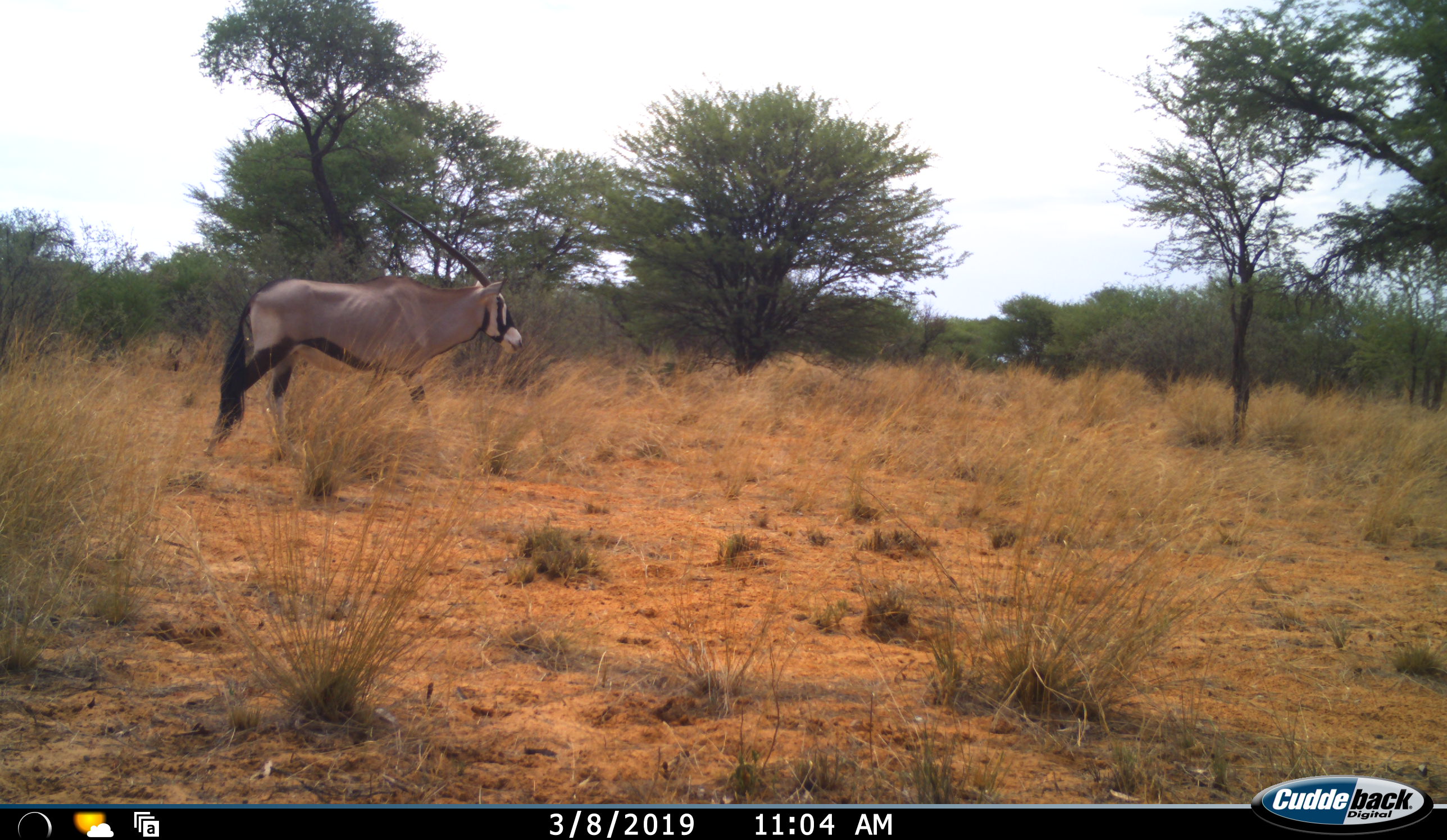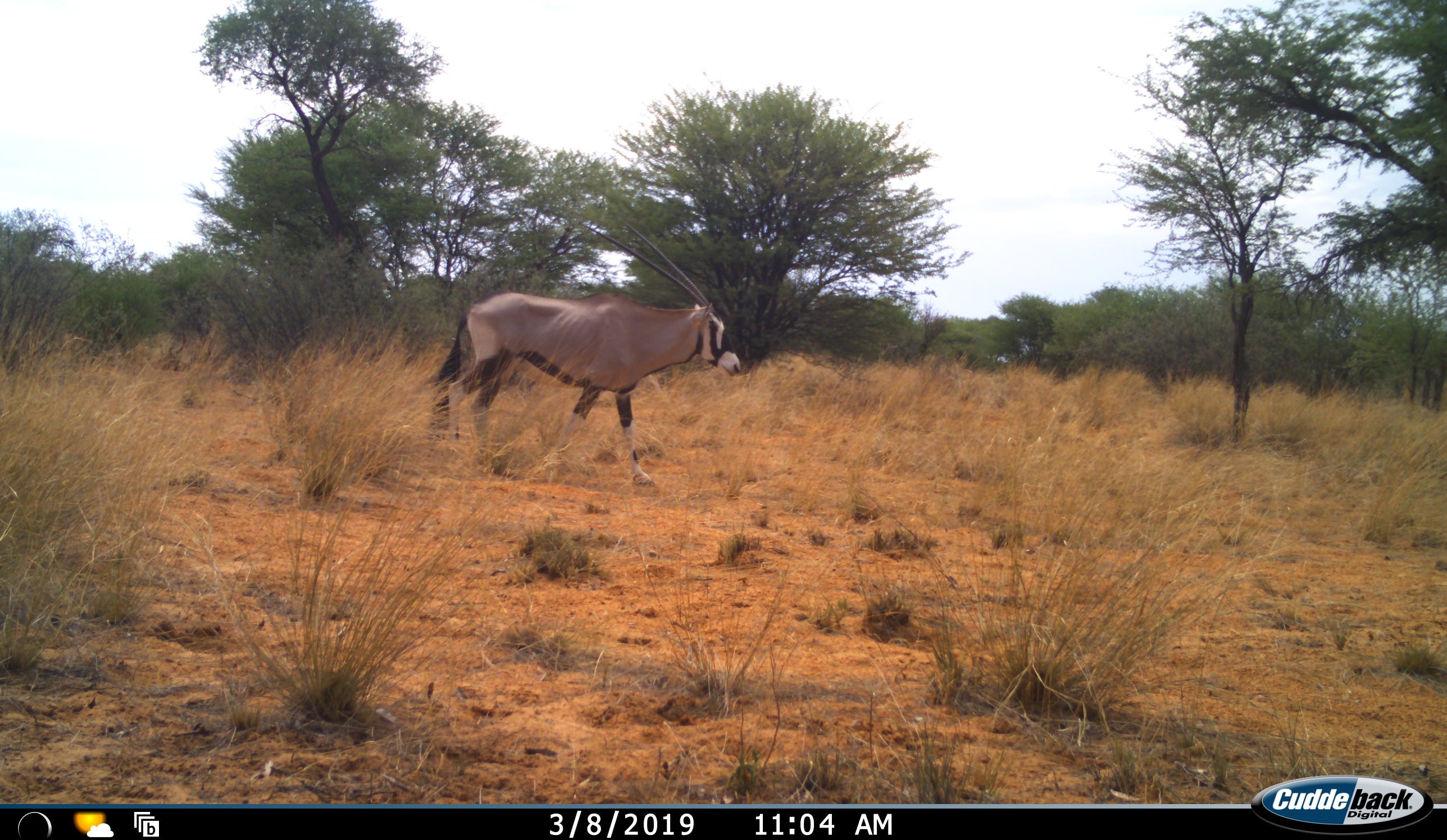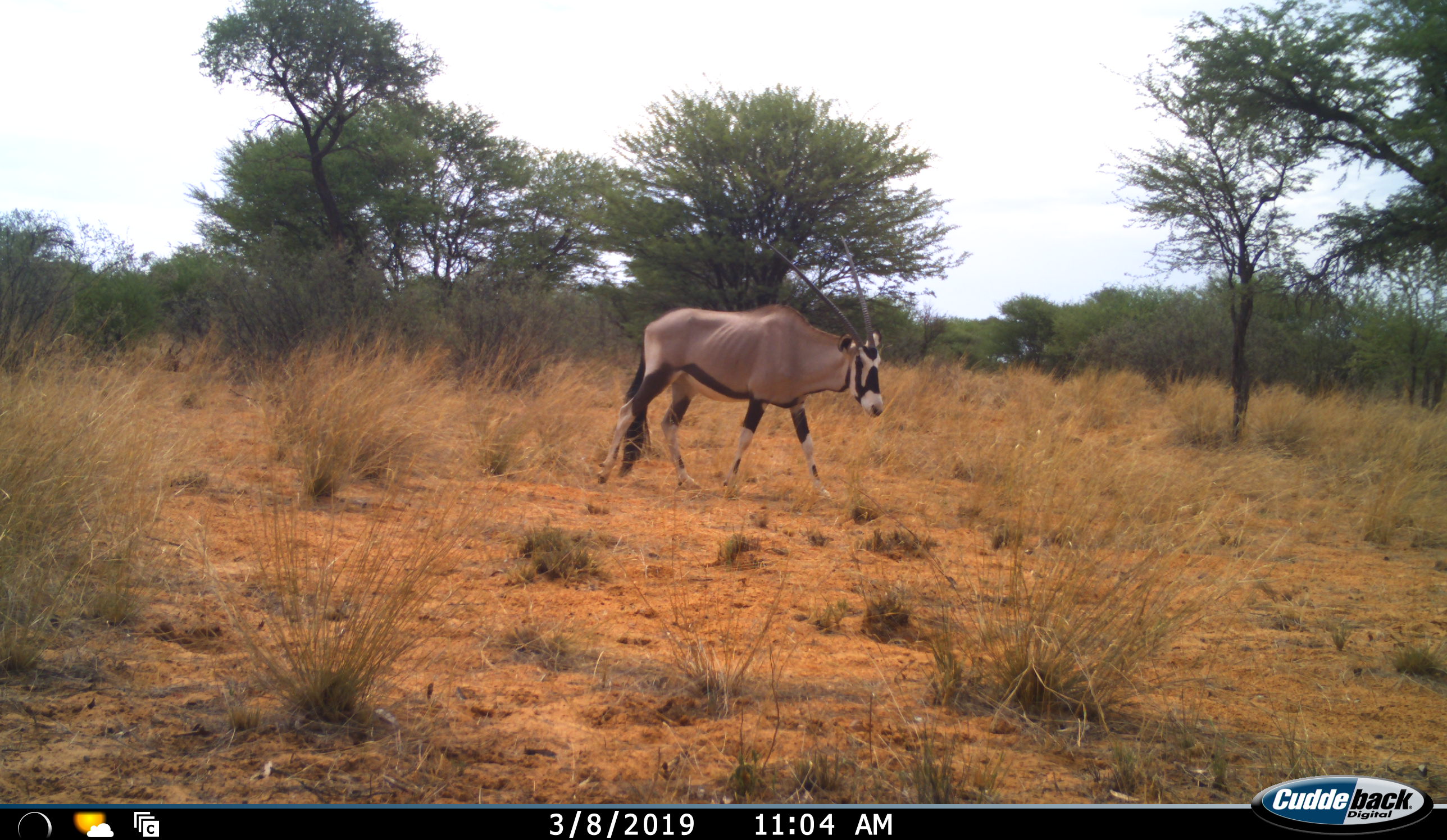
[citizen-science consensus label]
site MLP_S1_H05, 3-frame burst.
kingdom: Animalia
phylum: Chordata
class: Mammalia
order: Artiodactyla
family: Bovidae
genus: Oryx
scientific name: Oryx gazella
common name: gemsbok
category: oryx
Oryx (gemsbok) (Oryx gazella), count 1. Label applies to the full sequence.